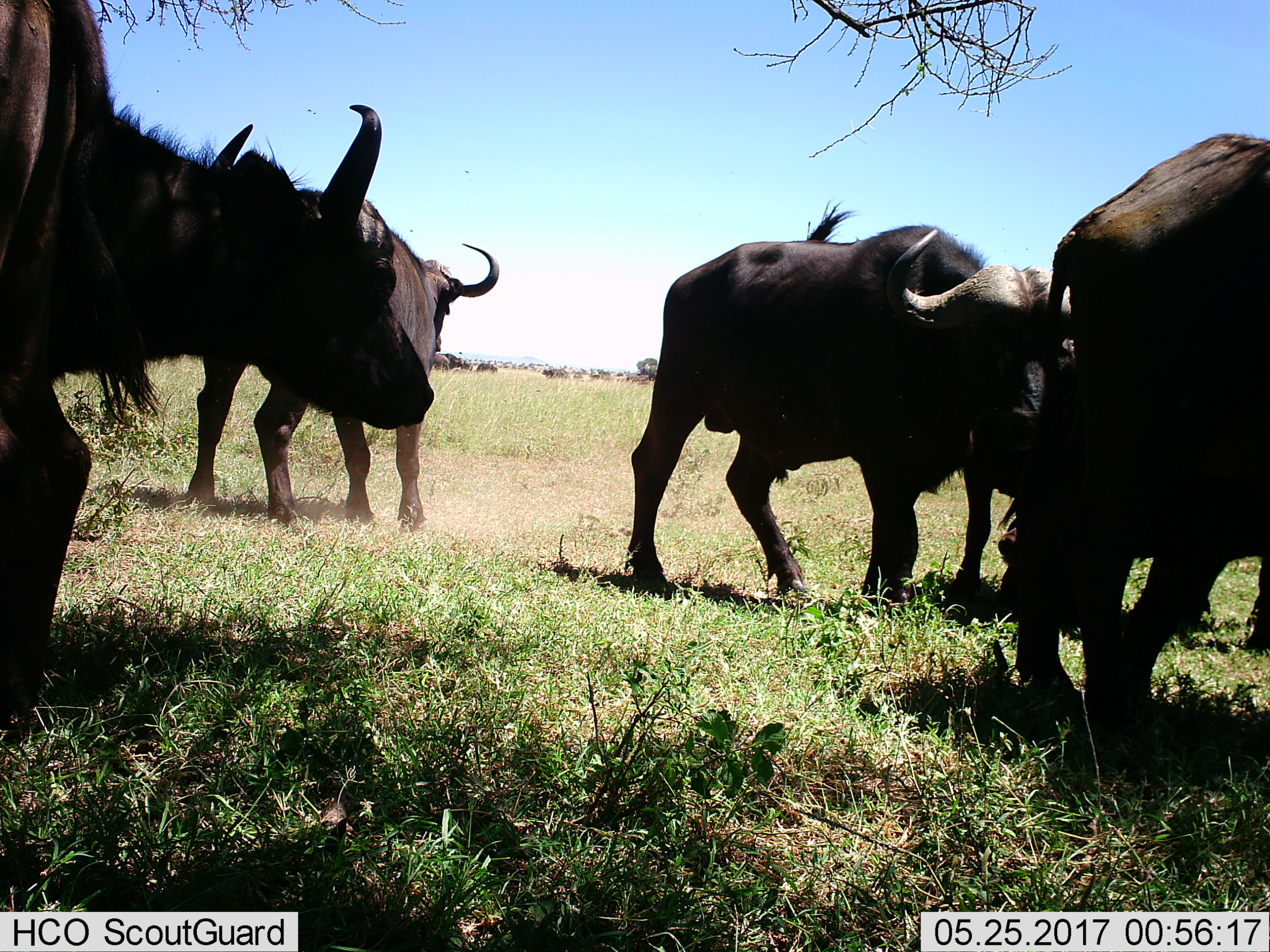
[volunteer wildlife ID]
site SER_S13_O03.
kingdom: Animalia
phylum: Chordata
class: Mammalia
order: Artiodactyla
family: Bovidae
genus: Syncerus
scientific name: Syncerus caffer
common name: african buffalo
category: buffalo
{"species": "buffalo (african buffalo) (Syncerus caffer)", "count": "5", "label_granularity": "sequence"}